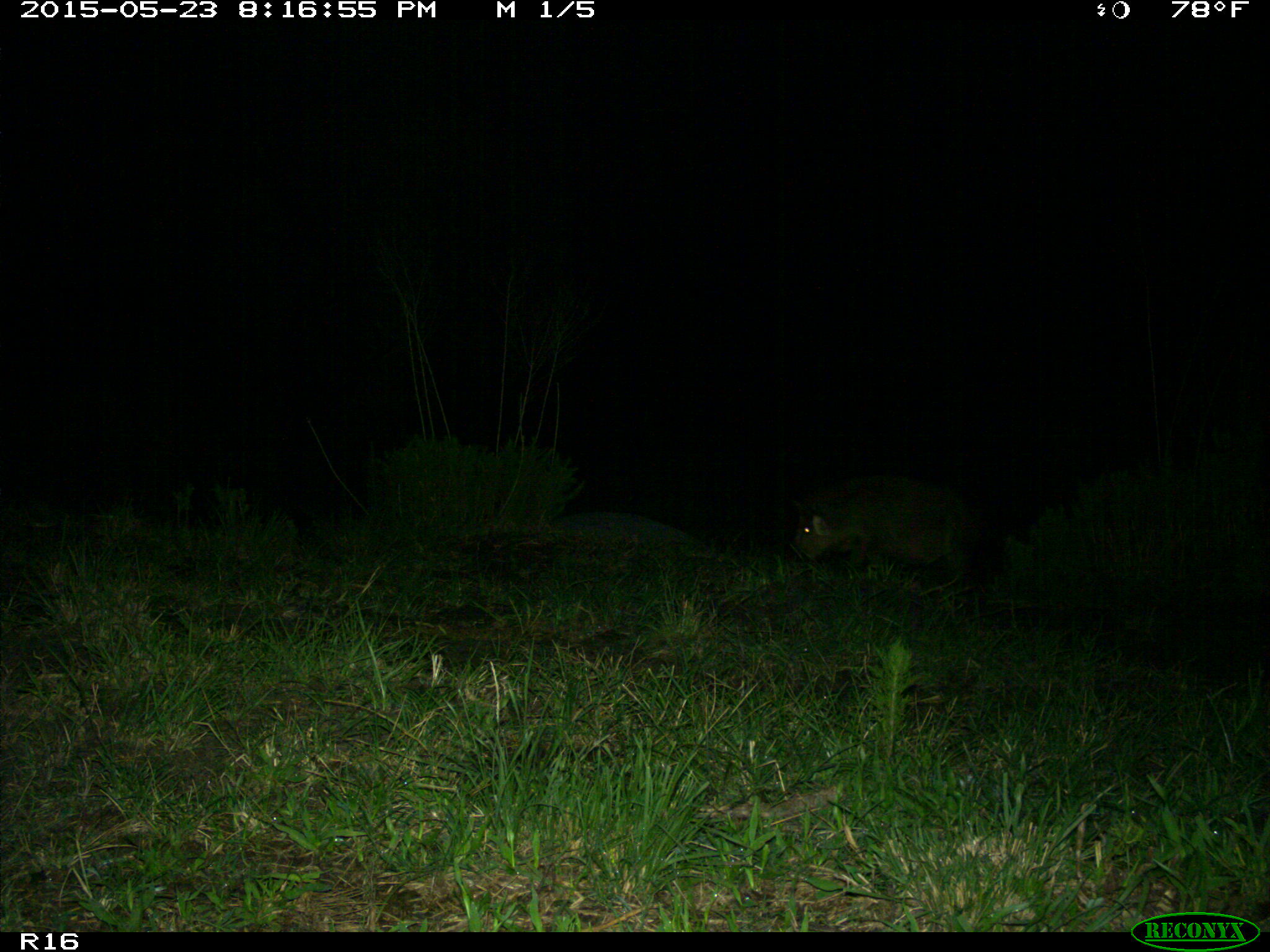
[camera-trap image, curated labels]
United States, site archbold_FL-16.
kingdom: Animalia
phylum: Chordata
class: Mammalia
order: Artiodactyla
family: Suidae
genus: Sus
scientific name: Sus scrofa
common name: wild boar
Sus scrofa (wild boar).